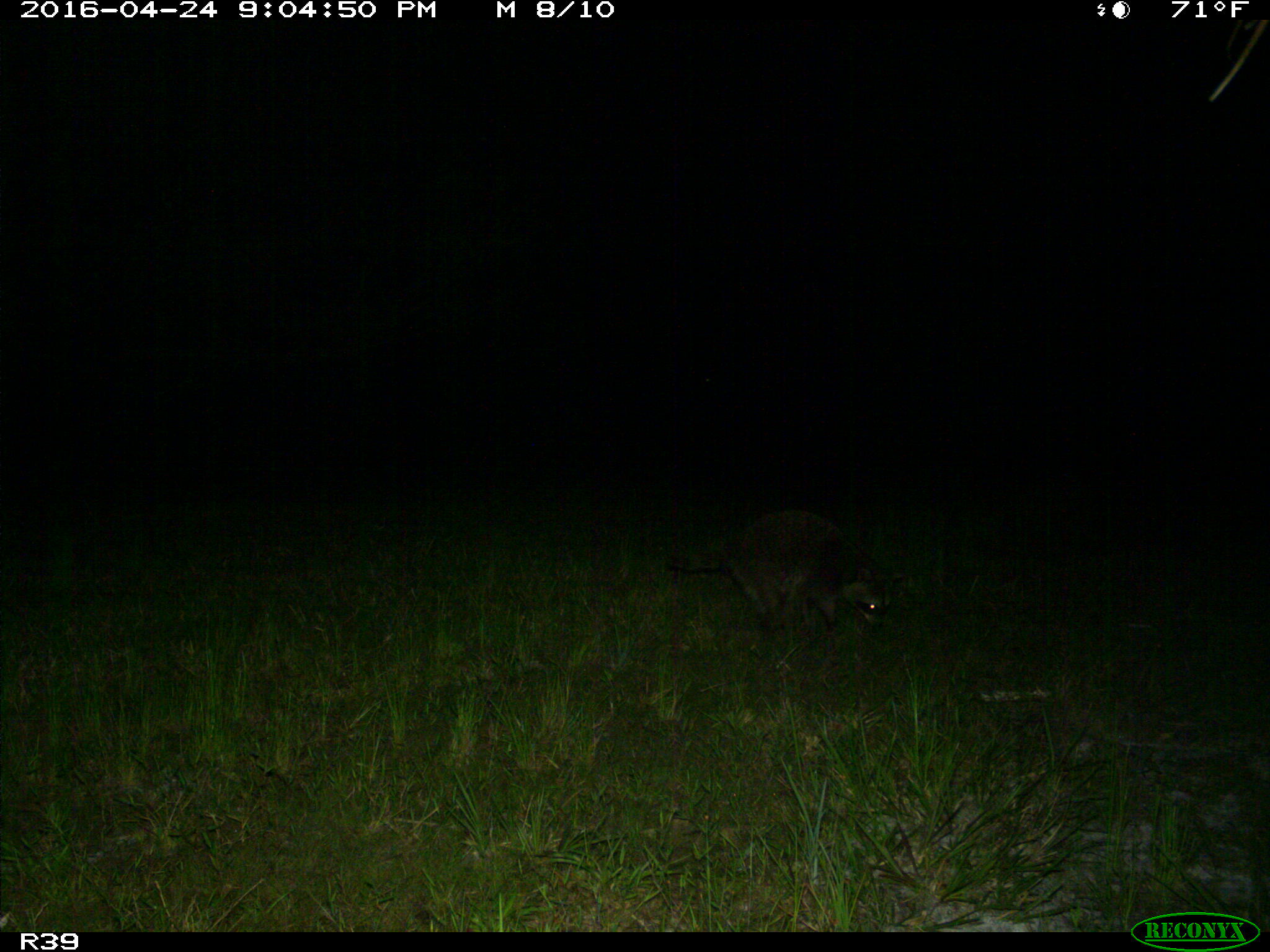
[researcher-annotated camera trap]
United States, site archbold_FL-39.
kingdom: Animalia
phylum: Chordata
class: Mammalia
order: Carnivora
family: Procyonidae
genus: Procyon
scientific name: Procyon lotor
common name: common raccoon